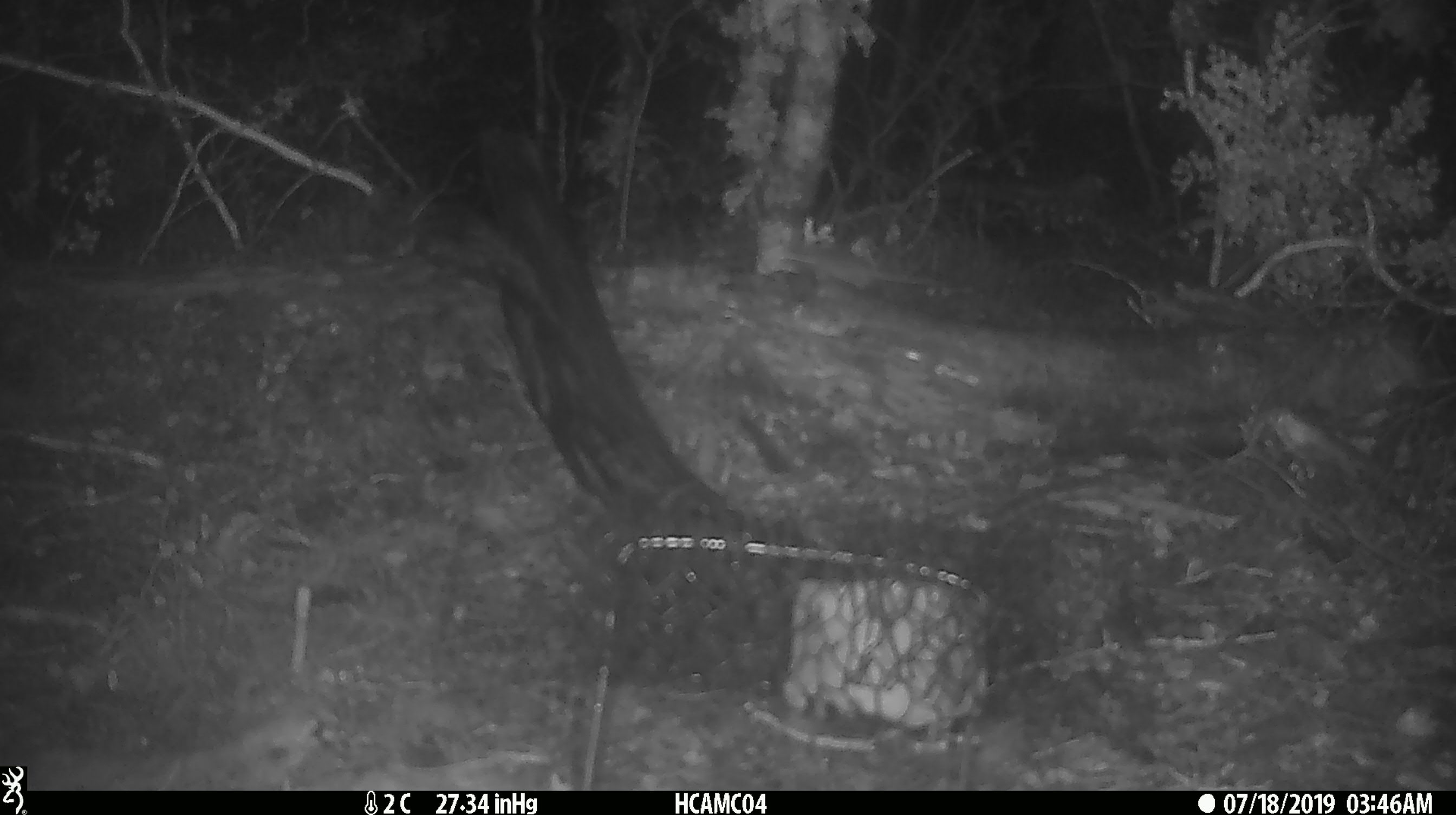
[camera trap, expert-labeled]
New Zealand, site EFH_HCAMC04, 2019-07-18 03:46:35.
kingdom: Animalia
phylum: Chordata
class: Mammalia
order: Rodentia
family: Muridae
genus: Mus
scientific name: Mus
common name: mouse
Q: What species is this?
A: Mouse (Mus).